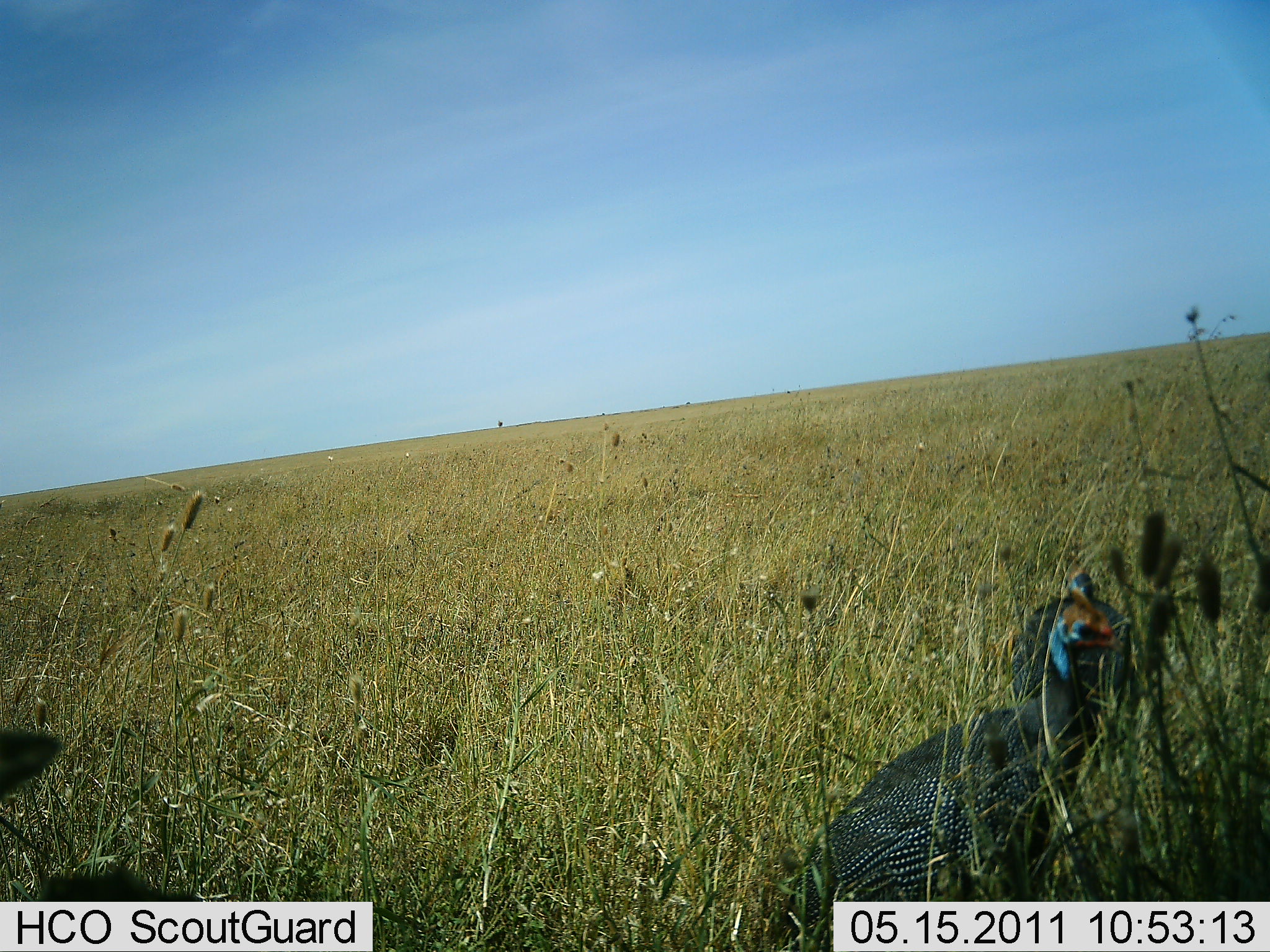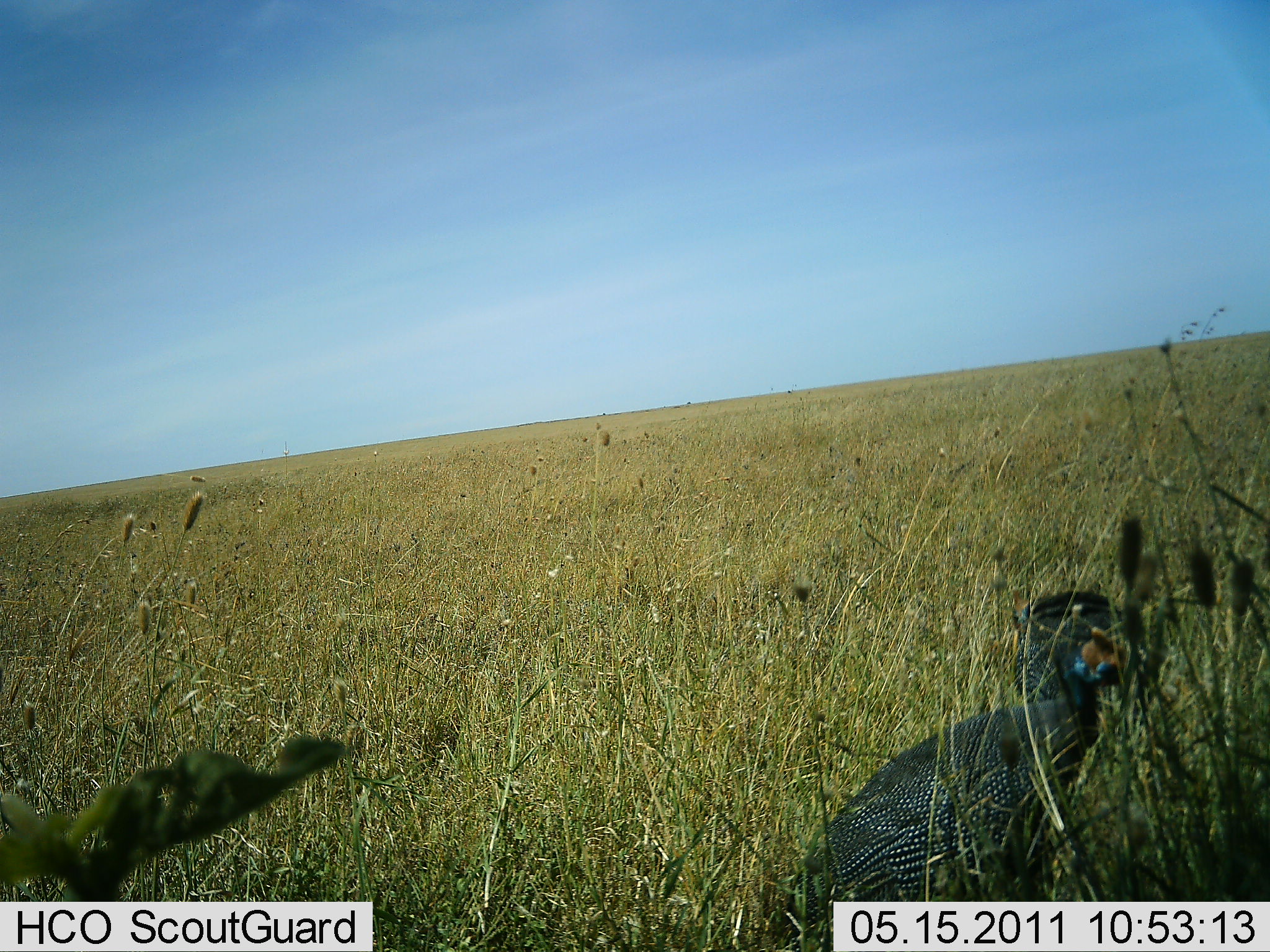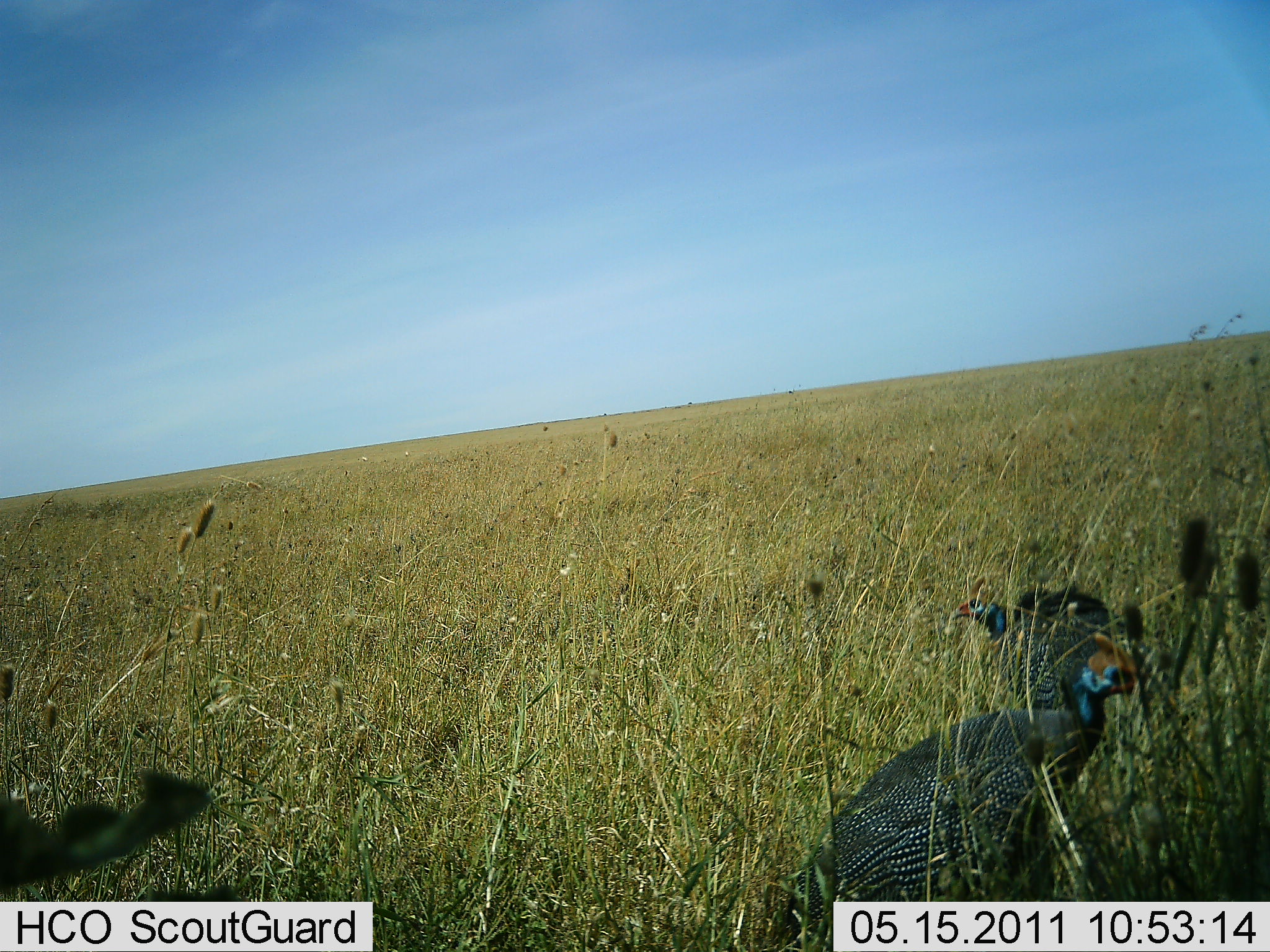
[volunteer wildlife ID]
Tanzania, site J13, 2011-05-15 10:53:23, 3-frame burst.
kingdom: Animalia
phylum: Chordata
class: Aves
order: Galliformes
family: Numididae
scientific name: Numididae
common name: guinea fowl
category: guineafowl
Guineafowl (guinea fowl) (Numididae), count 2. Behavior (volunteer vote fractions): standing 73%, resting 9%, moving 9%, interacting 0%. Young present (vote fraction): 0%. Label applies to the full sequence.